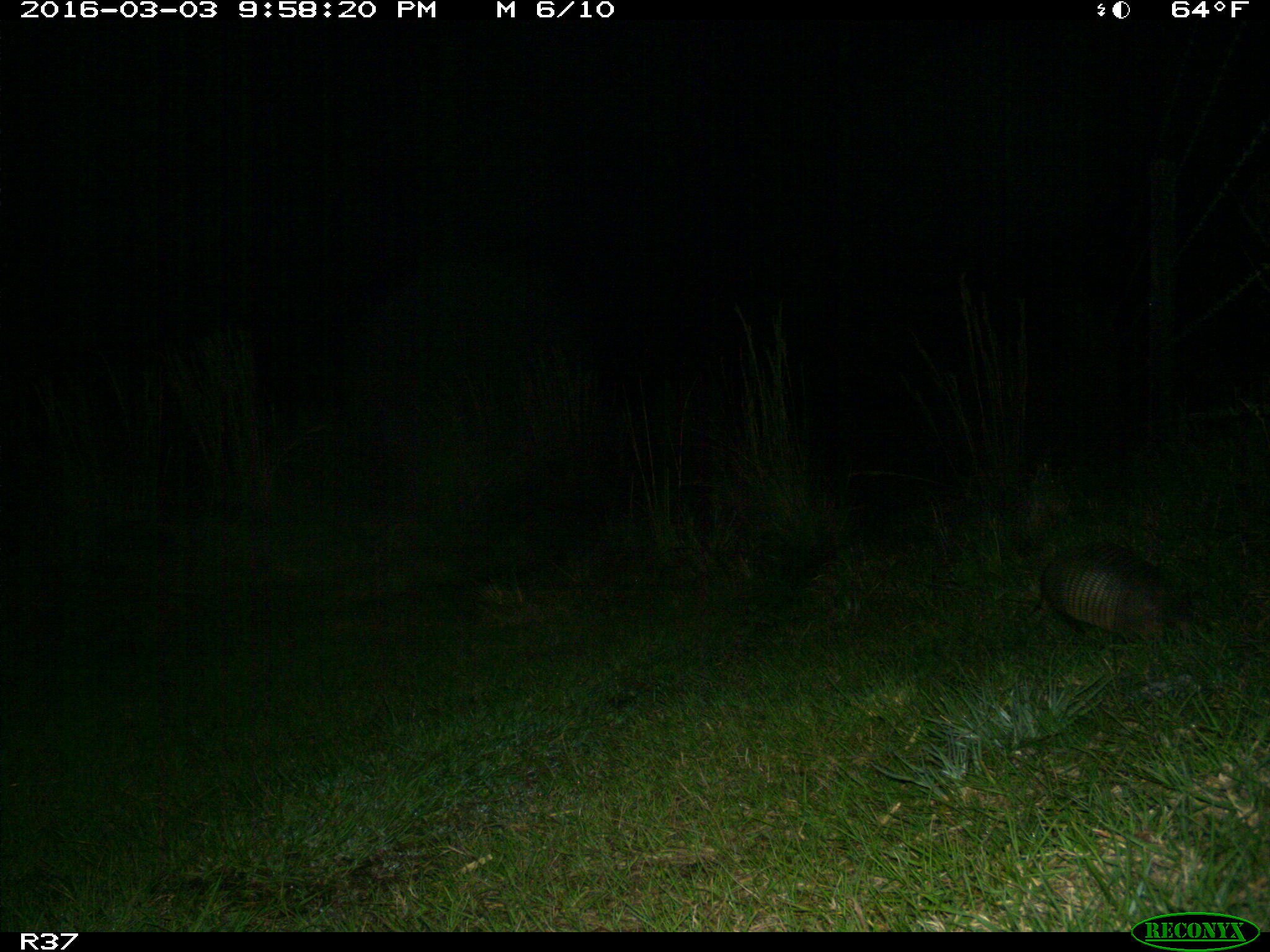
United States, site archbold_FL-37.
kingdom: Animalia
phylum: Chordata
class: Mammalia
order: Cingulata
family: Dasypodidae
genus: Dasypus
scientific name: Dasypus novemcinctus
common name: nine-banded armadillo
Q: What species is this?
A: Dasypus novemcinctus (nine-banded armadillo).